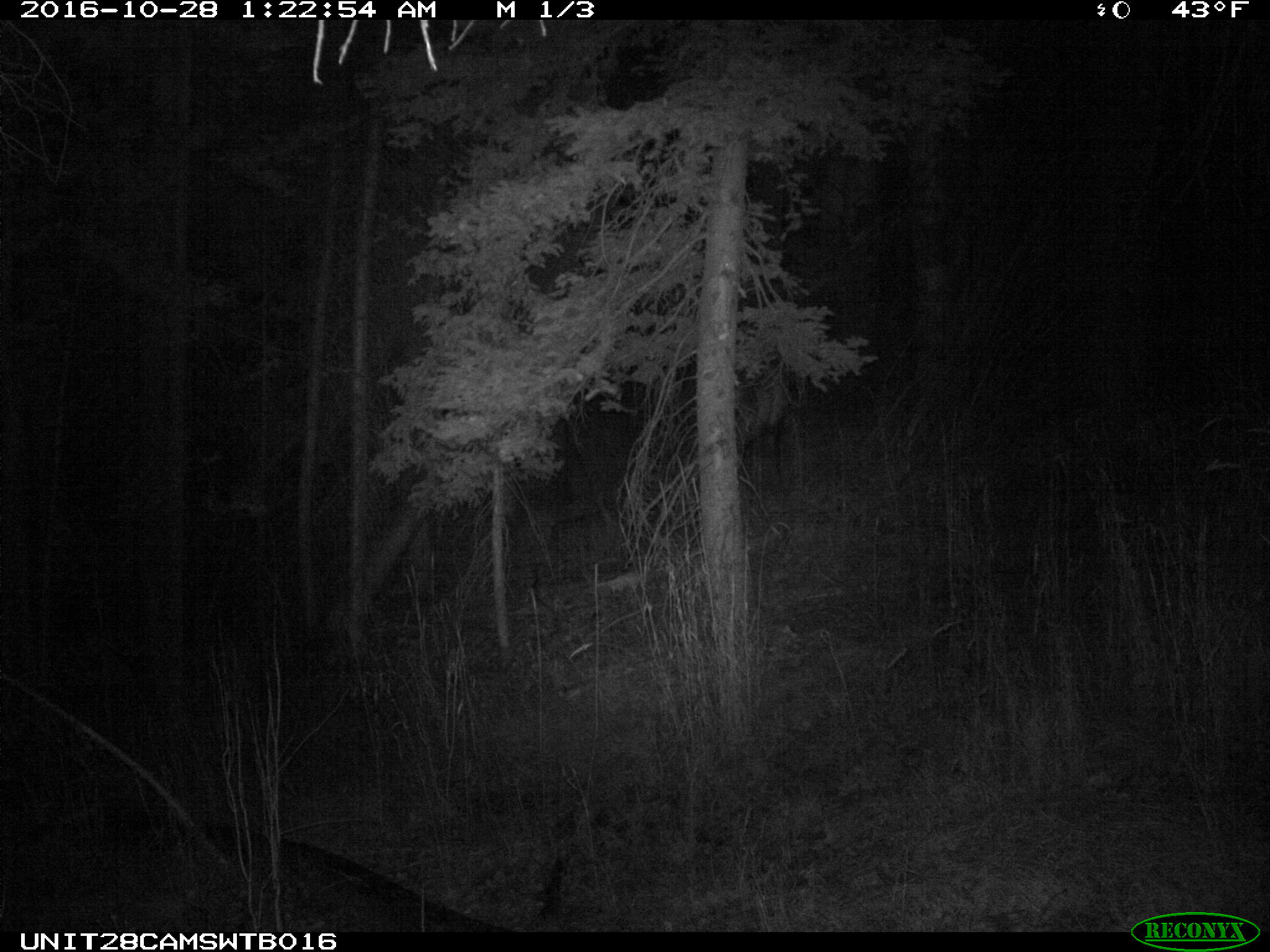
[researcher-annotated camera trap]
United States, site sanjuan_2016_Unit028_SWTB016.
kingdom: Animalia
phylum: Chordata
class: Mammalia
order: Artiodactyla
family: Cervidae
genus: Cervus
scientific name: Cervus elaphus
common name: red deer